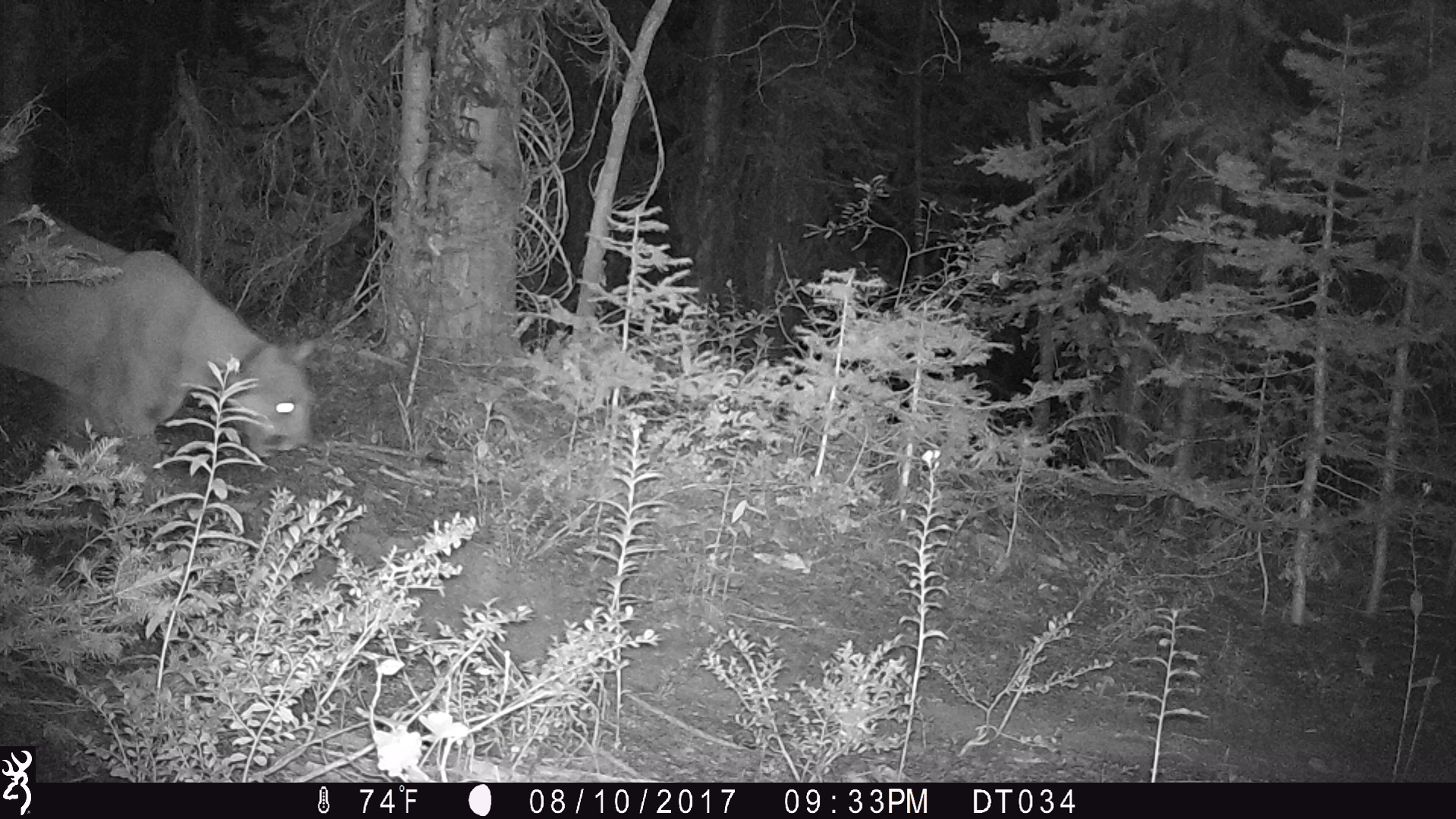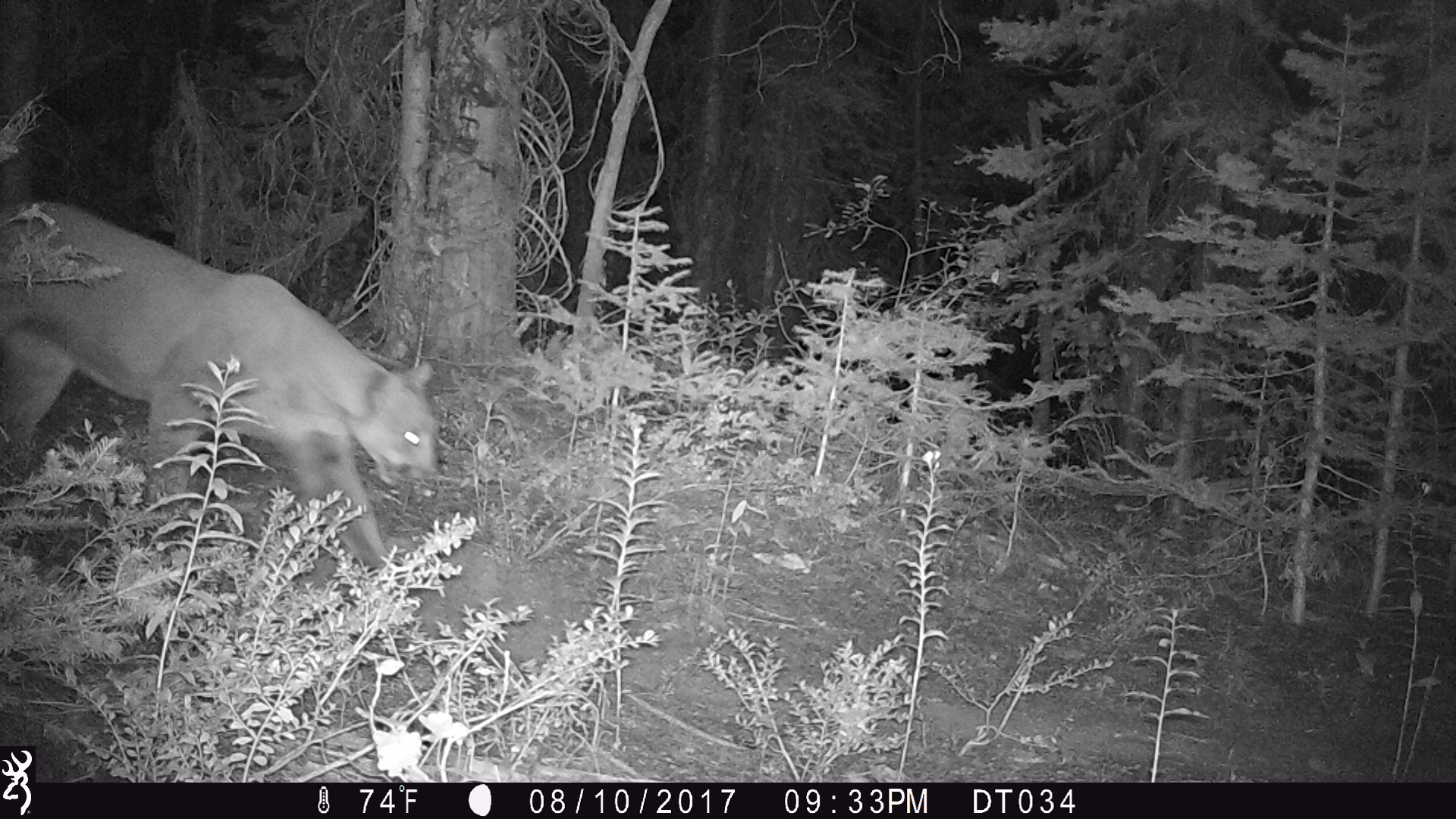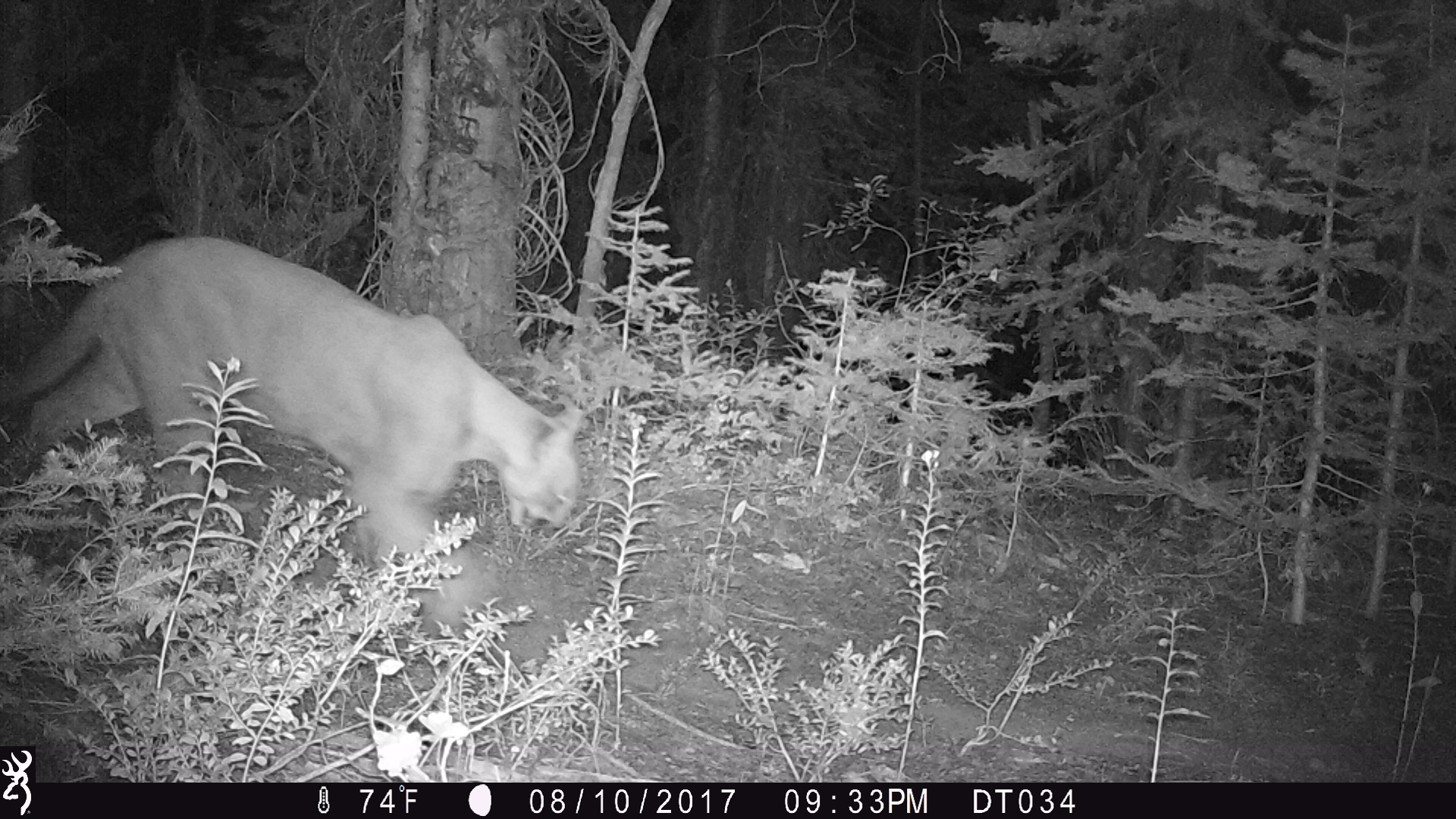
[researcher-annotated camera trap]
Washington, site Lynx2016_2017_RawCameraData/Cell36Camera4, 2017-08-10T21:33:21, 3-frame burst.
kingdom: Animalia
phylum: Chordata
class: Mammalia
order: Carnivora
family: Felidae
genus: Puma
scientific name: Puma concolor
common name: mountain lion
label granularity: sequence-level